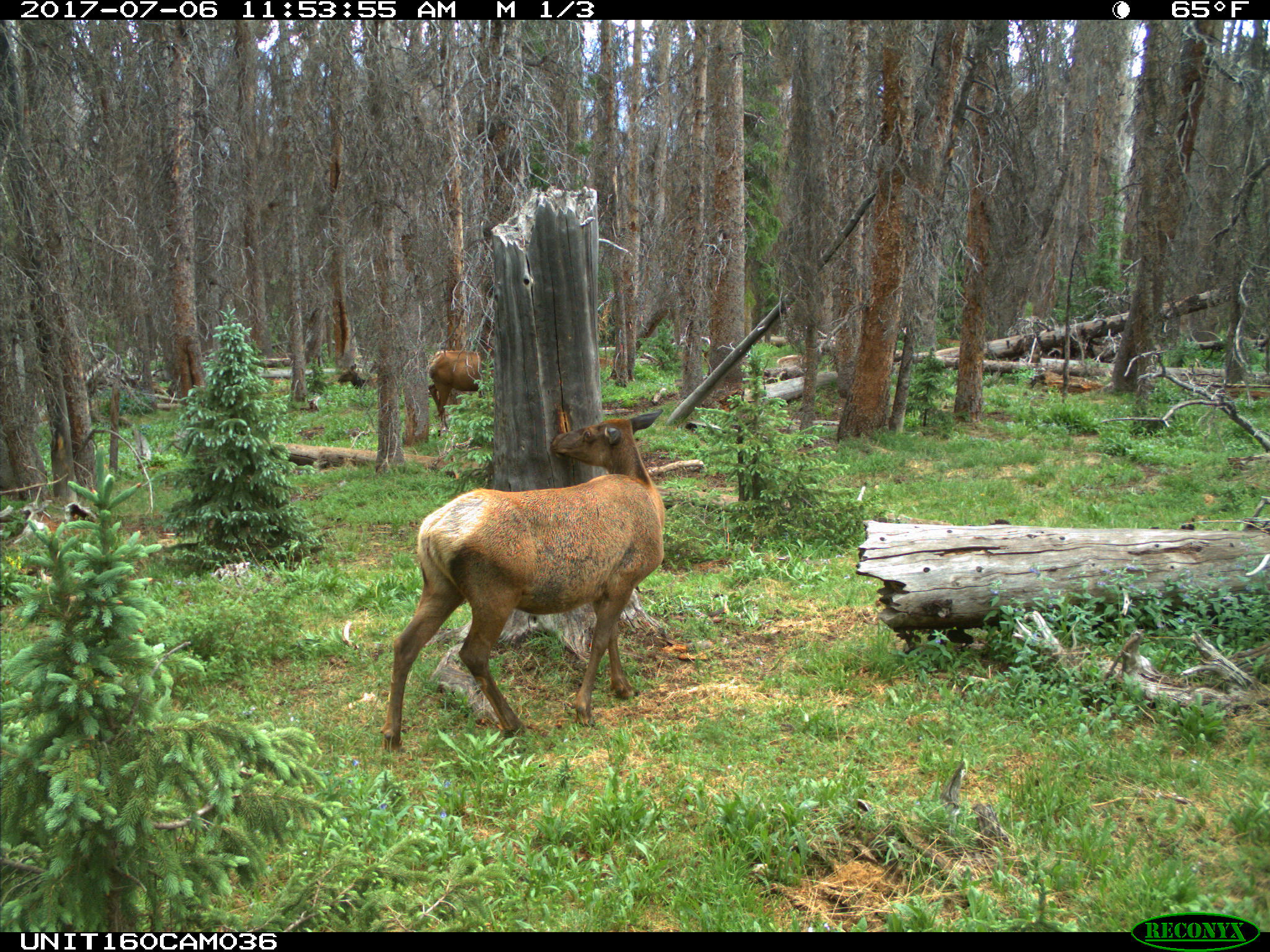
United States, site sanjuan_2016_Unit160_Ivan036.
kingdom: Animalia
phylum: Chordata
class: Mammalia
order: Artiodactyla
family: Cervidae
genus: Cervus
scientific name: Cervus elaphus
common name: red deer